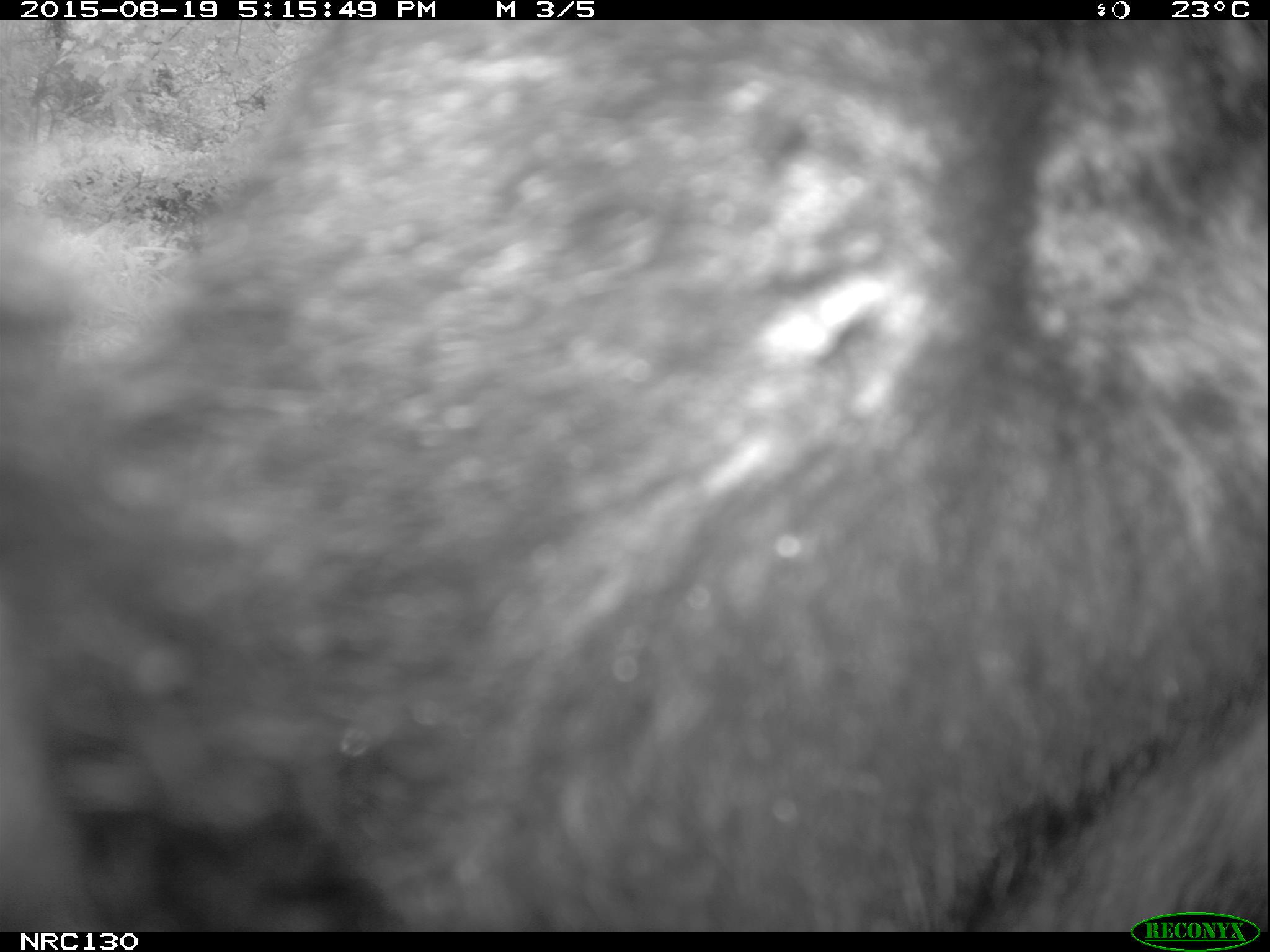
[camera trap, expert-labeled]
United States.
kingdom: Animalia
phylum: Chordata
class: Mammalia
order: Carnivora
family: Ursidae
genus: Ursus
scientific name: Ursus americanus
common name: american black bear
American Black Bear (Ursus americanus).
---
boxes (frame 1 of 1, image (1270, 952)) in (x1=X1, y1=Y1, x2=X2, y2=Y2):
American Black Bear: (x1=1, y1=27, x2=1264, y2=929)